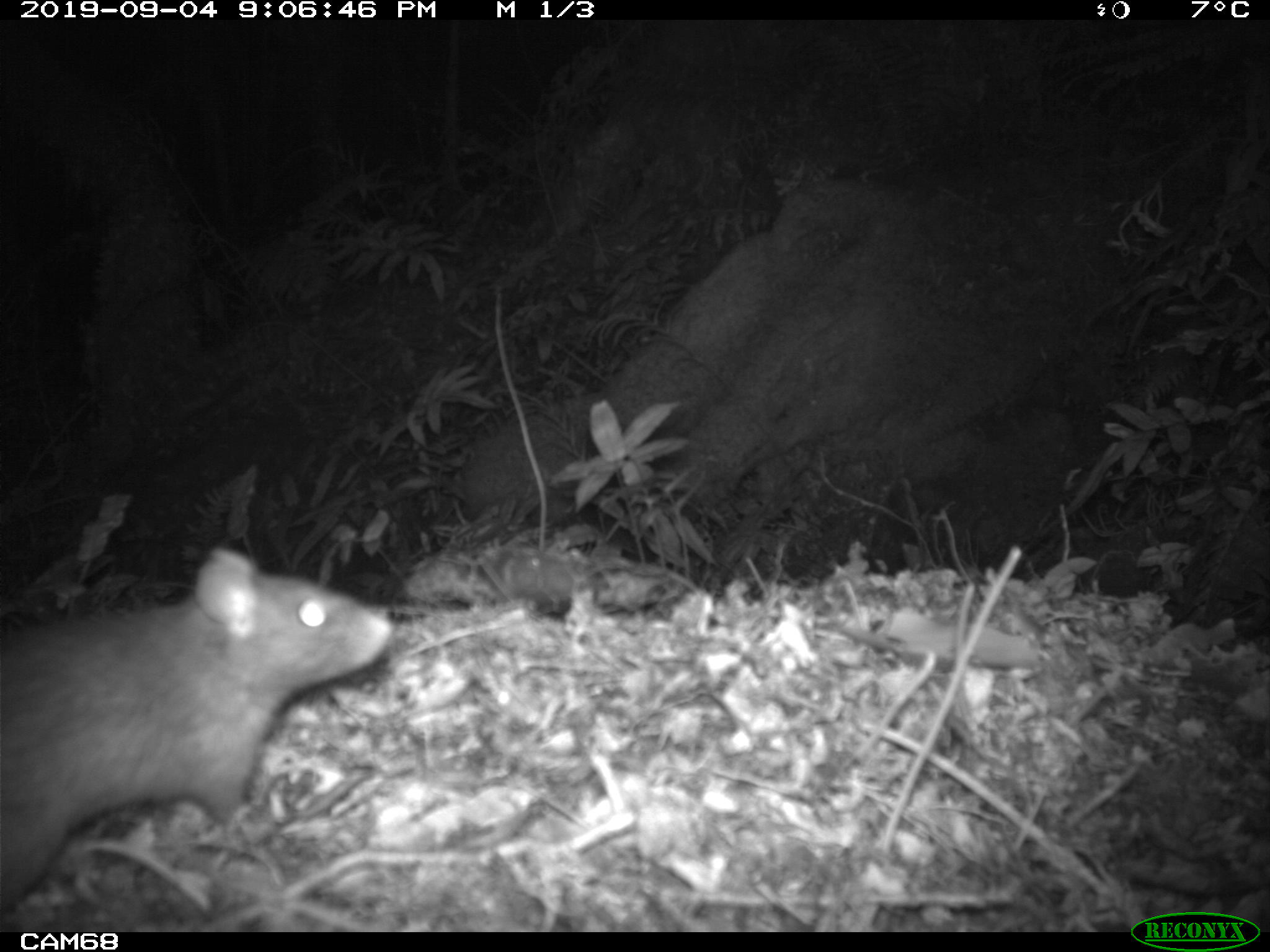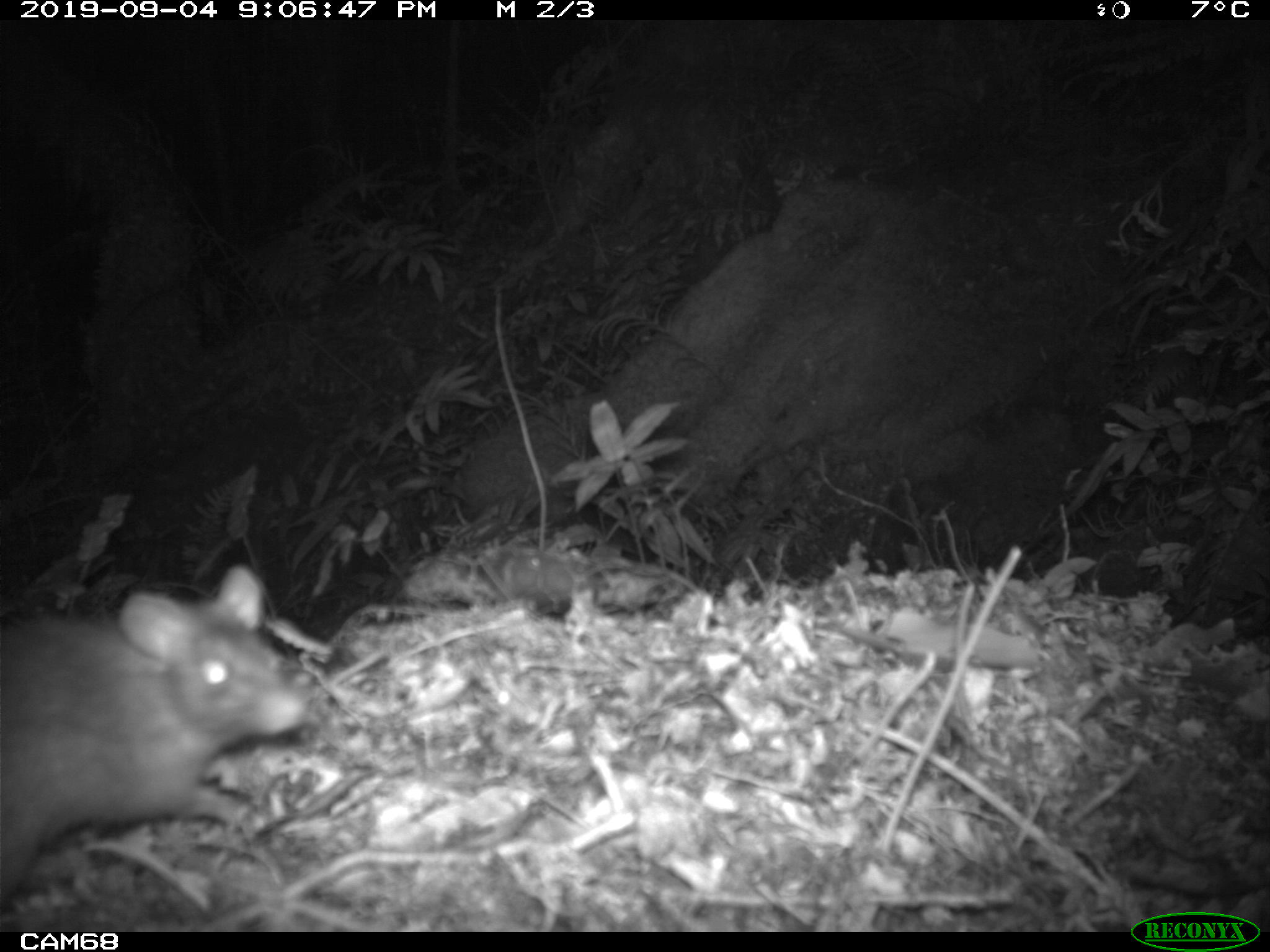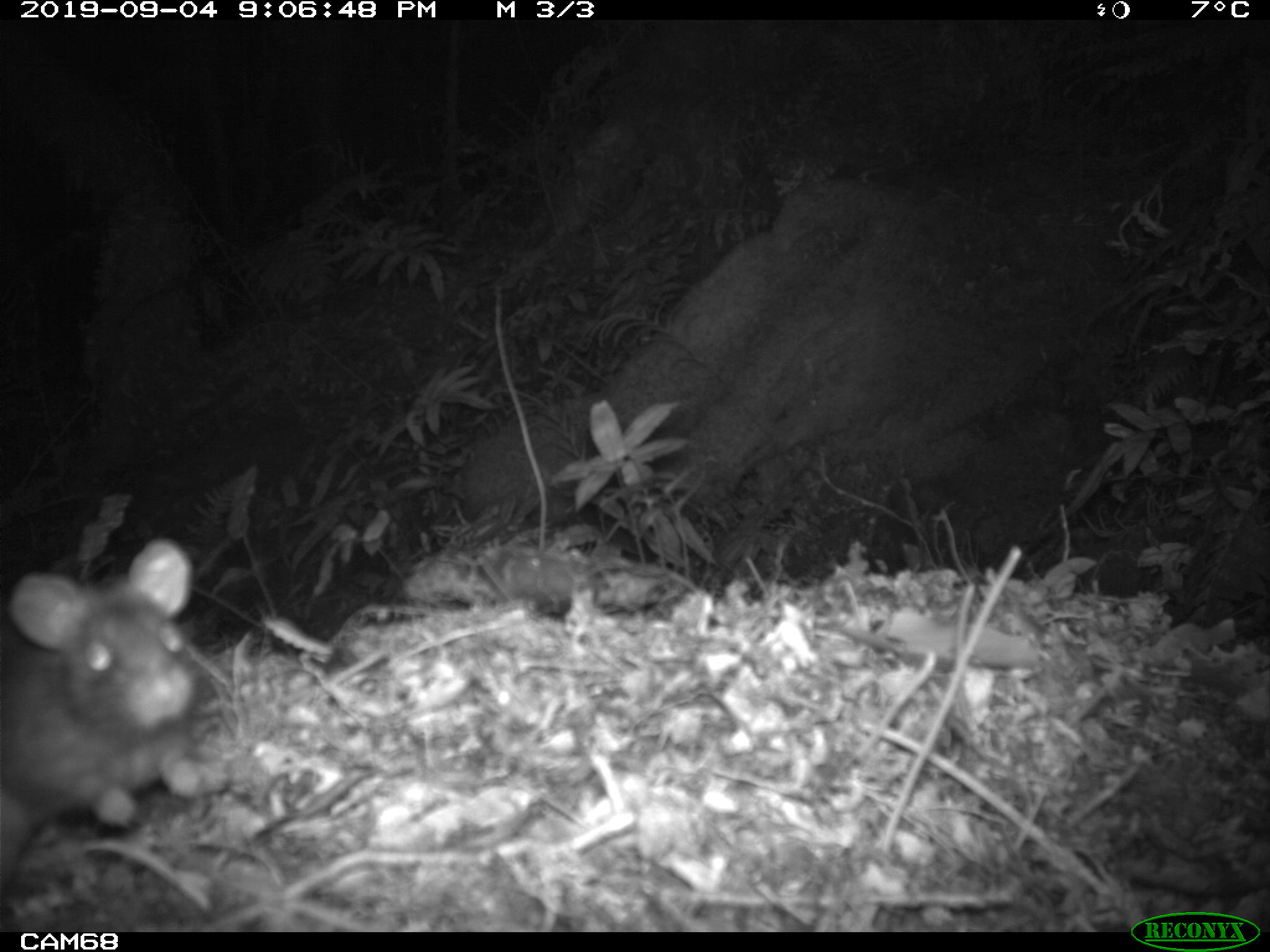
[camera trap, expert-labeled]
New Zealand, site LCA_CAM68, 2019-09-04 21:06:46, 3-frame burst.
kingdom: Animalia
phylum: Chordata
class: Mammalia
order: Rodentia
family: Muridae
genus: Rattus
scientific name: Rattus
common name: rat